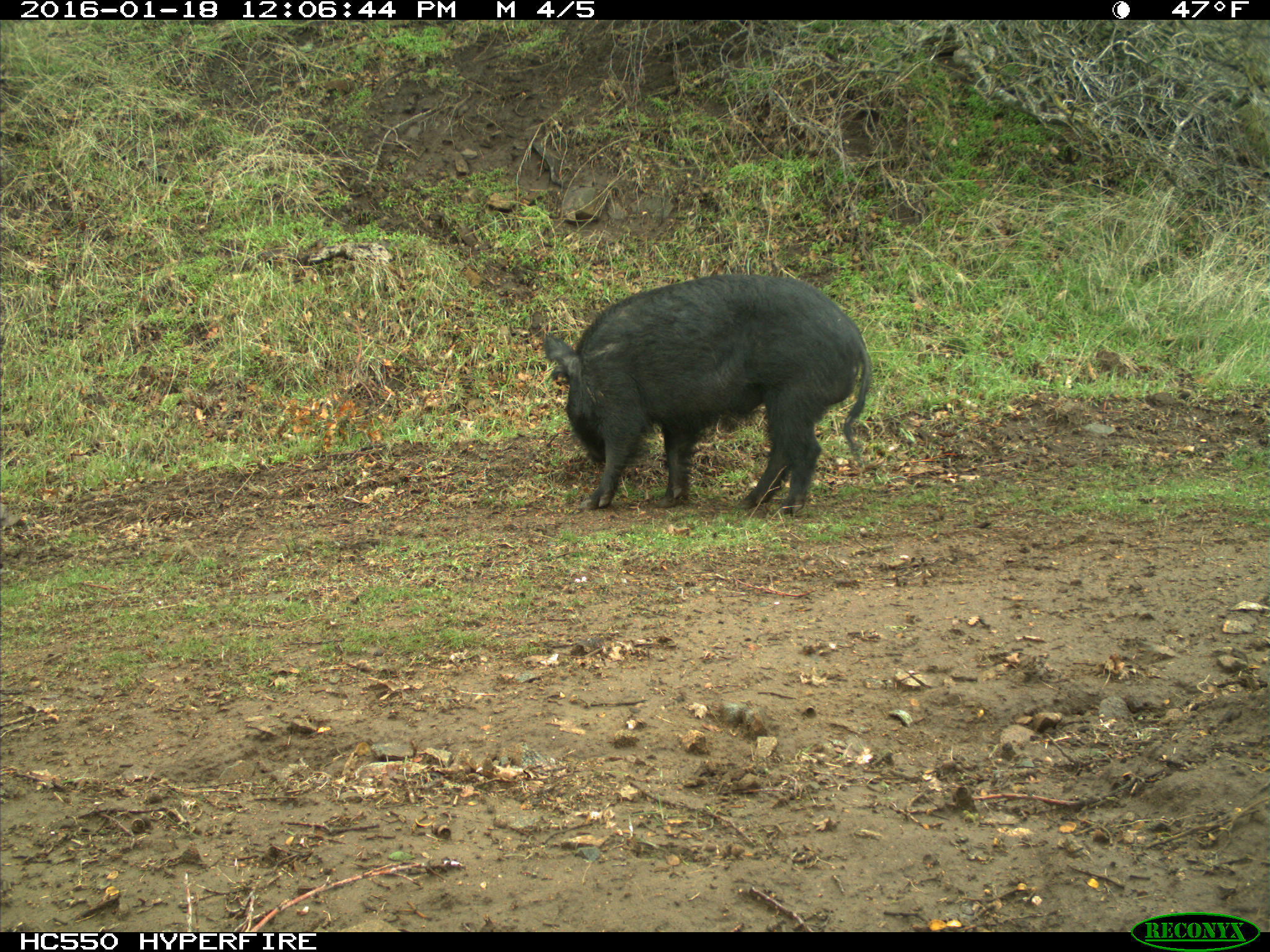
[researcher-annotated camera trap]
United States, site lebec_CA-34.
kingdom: Animalia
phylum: Chordata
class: Mammalia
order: Artiodactyla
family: Suidae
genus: Sus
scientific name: Sus scrofa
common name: wild boar